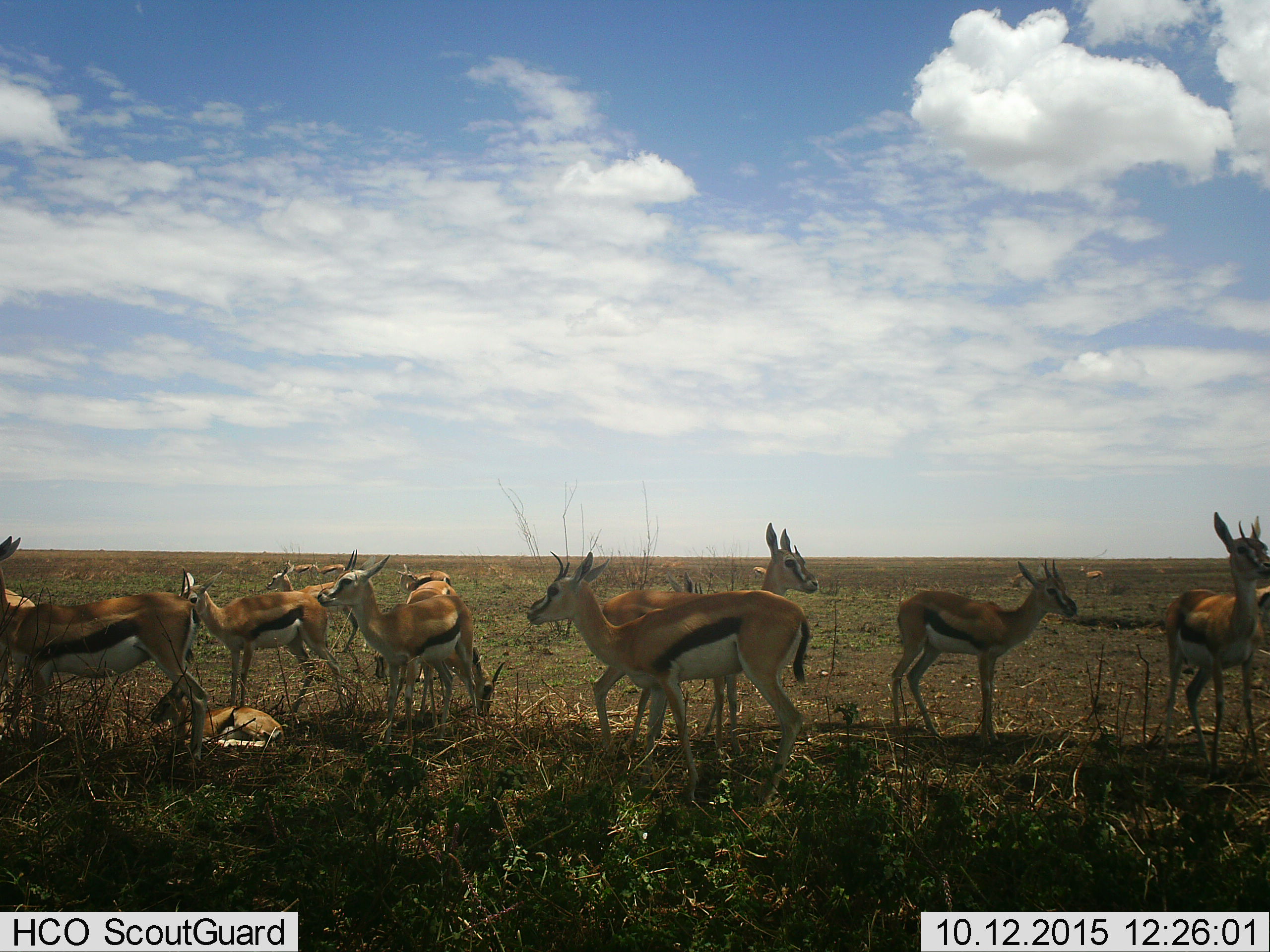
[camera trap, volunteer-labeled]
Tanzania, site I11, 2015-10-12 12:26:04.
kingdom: Animalia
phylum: Chordata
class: Mammalia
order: Artiodactyla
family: Bovidae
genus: Eudorcas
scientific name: Eudorcas thomsonii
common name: thomson's gazelle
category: gazellethomsons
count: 11-50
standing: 89%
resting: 89%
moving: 44%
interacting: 22%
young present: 56%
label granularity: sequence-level